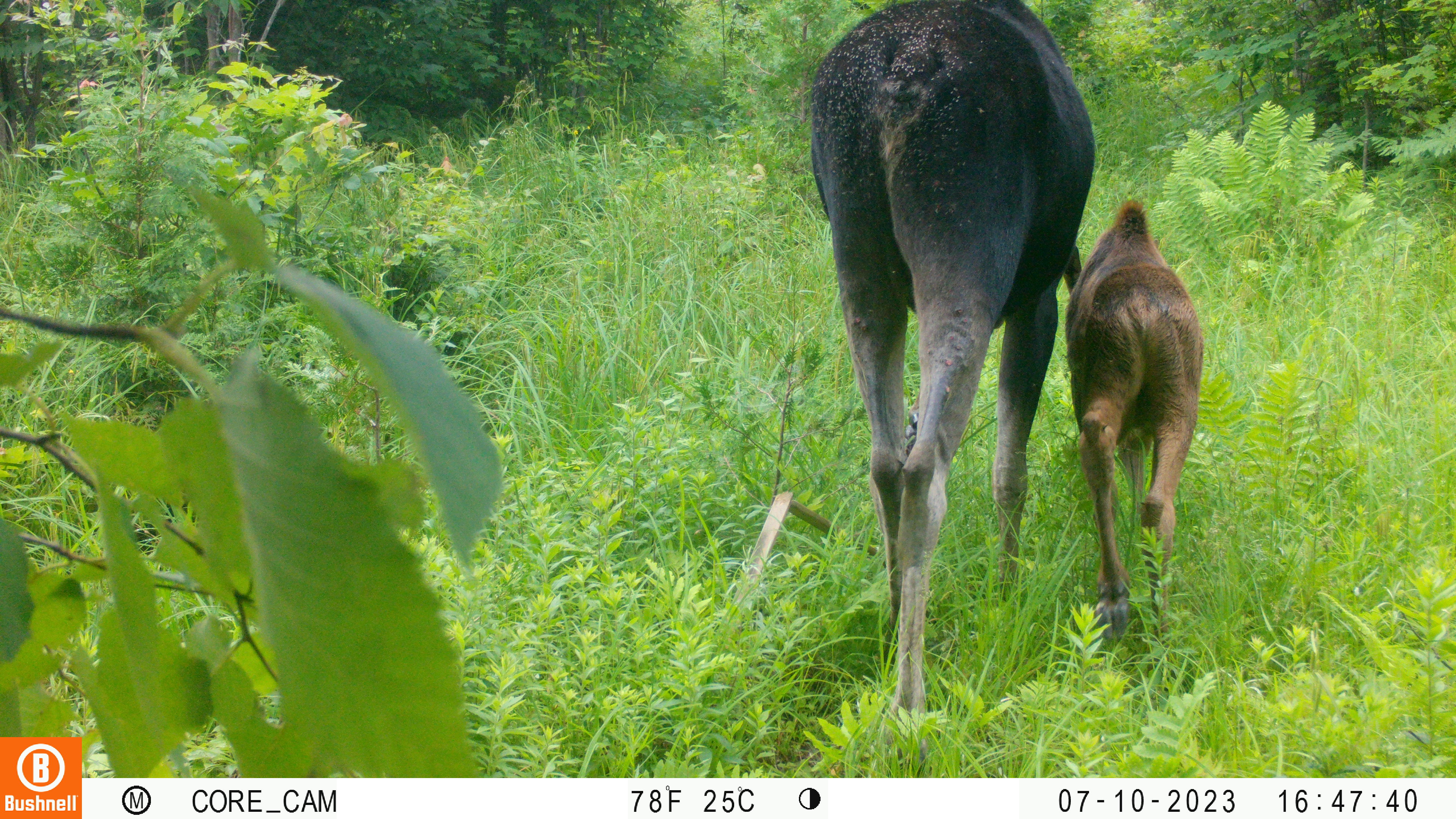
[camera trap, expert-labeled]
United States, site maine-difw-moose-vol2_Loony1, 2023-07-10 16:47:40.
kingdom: Animalia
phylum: Chordata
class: Mammalia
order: Artiodactyla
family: Cervidae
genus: Alces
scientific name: Alces alces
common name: moose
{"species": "moose (Alces alces)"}